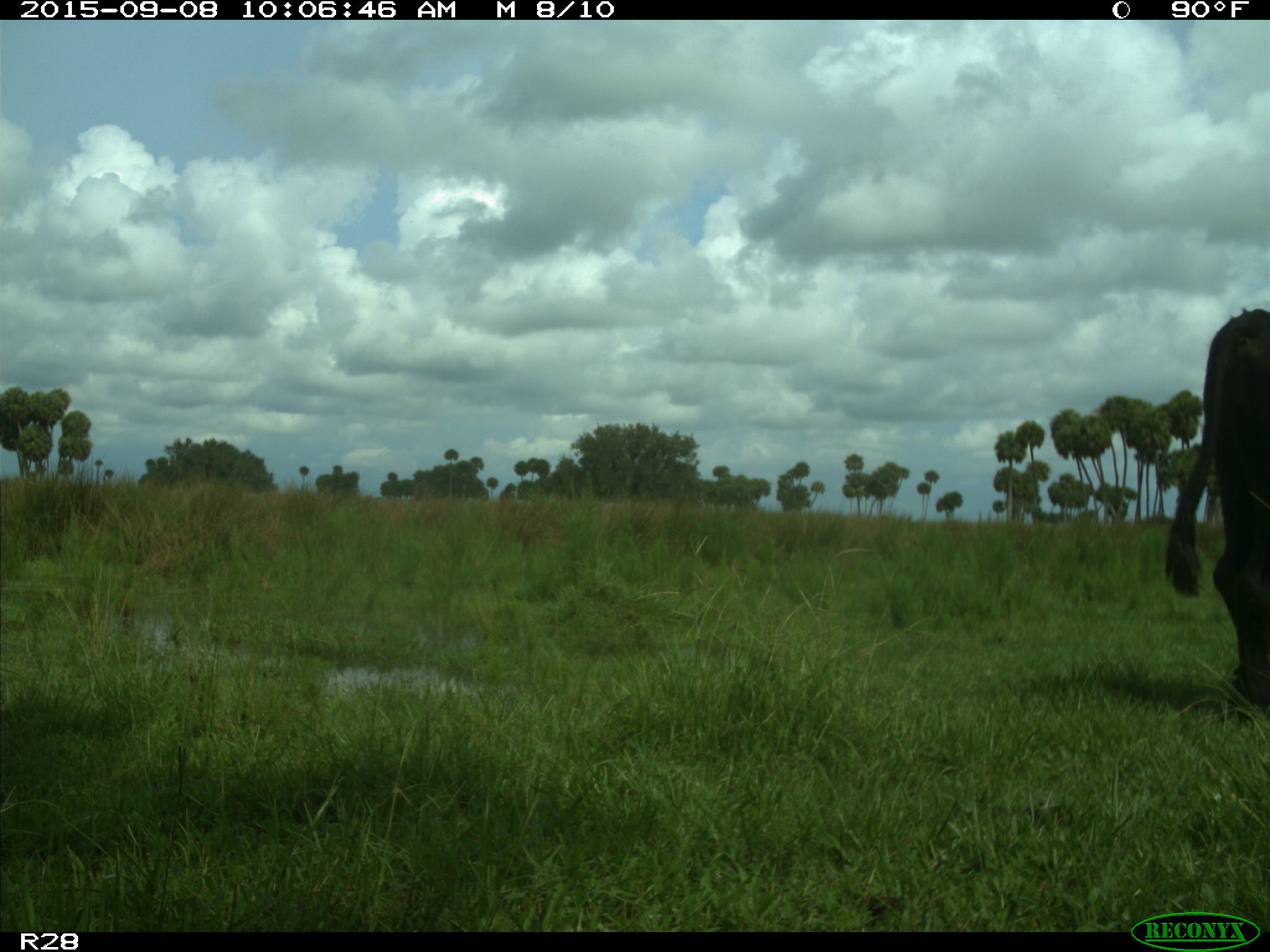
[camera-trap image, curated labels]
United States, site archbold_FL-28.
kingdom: Animalia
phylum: Chordata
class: Mammalia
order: Artiodactyla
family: Bovidae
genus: Bos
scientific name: Bos taurus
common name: domestic cow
Bos taurus (domestic cow).